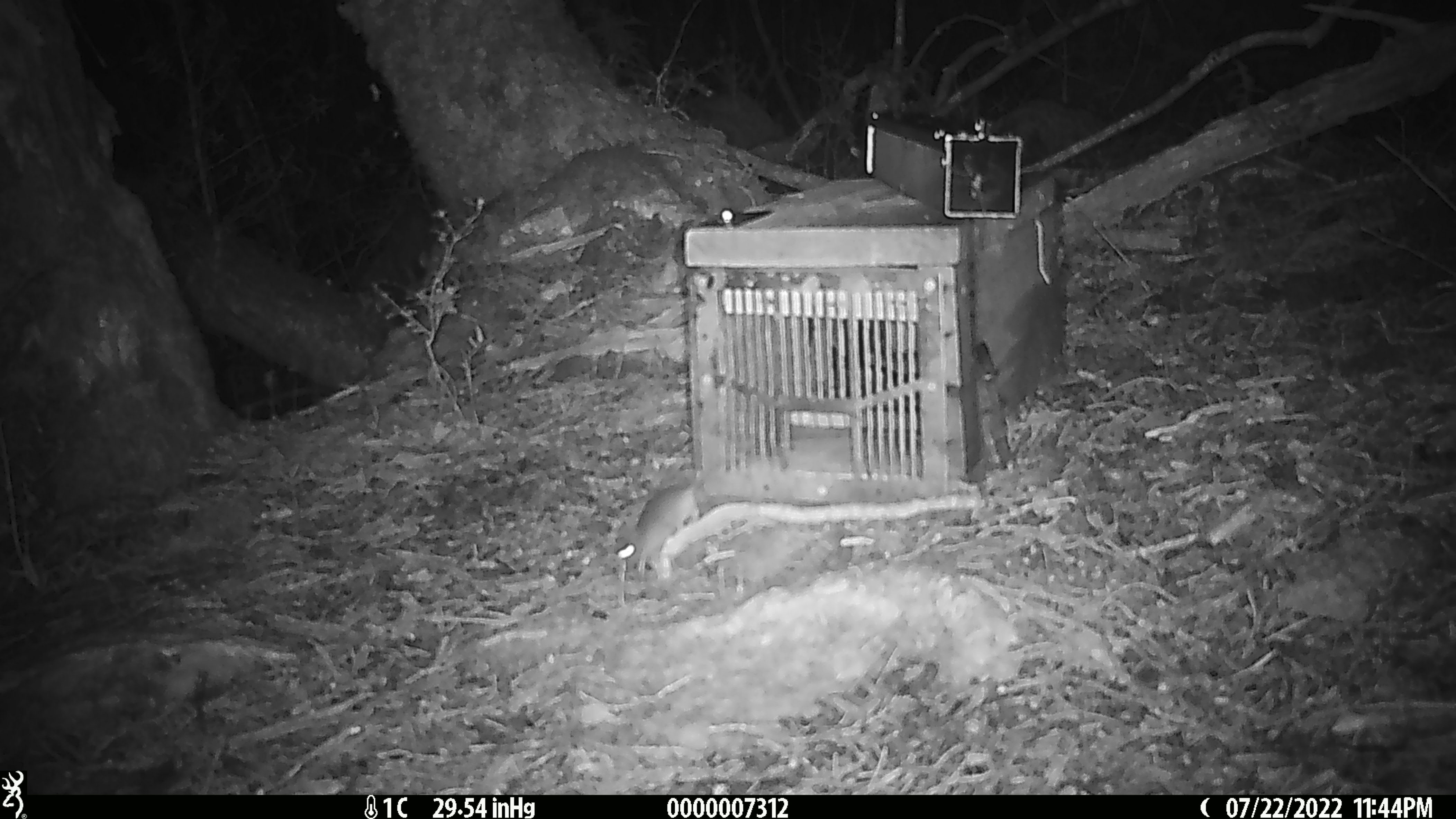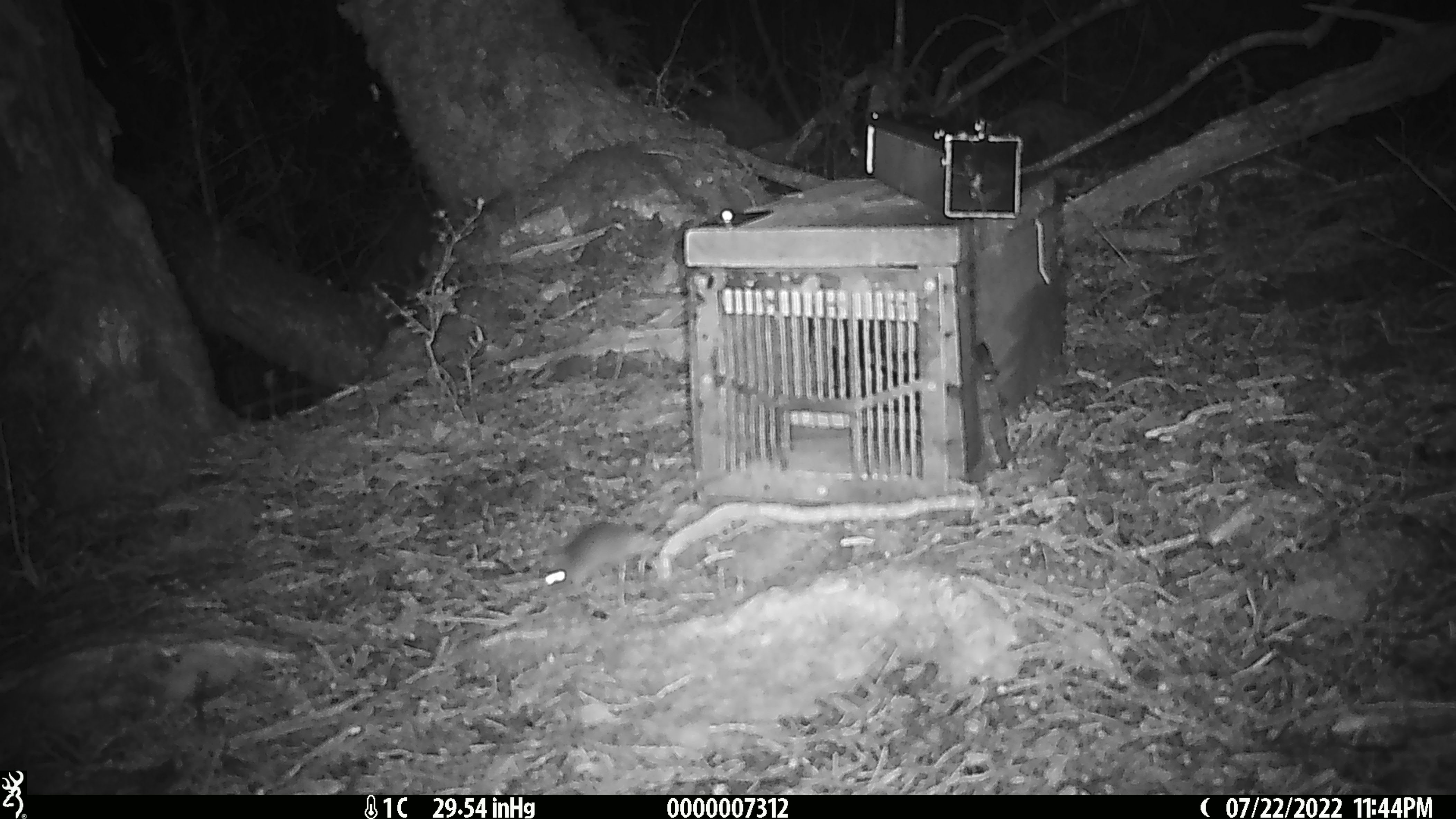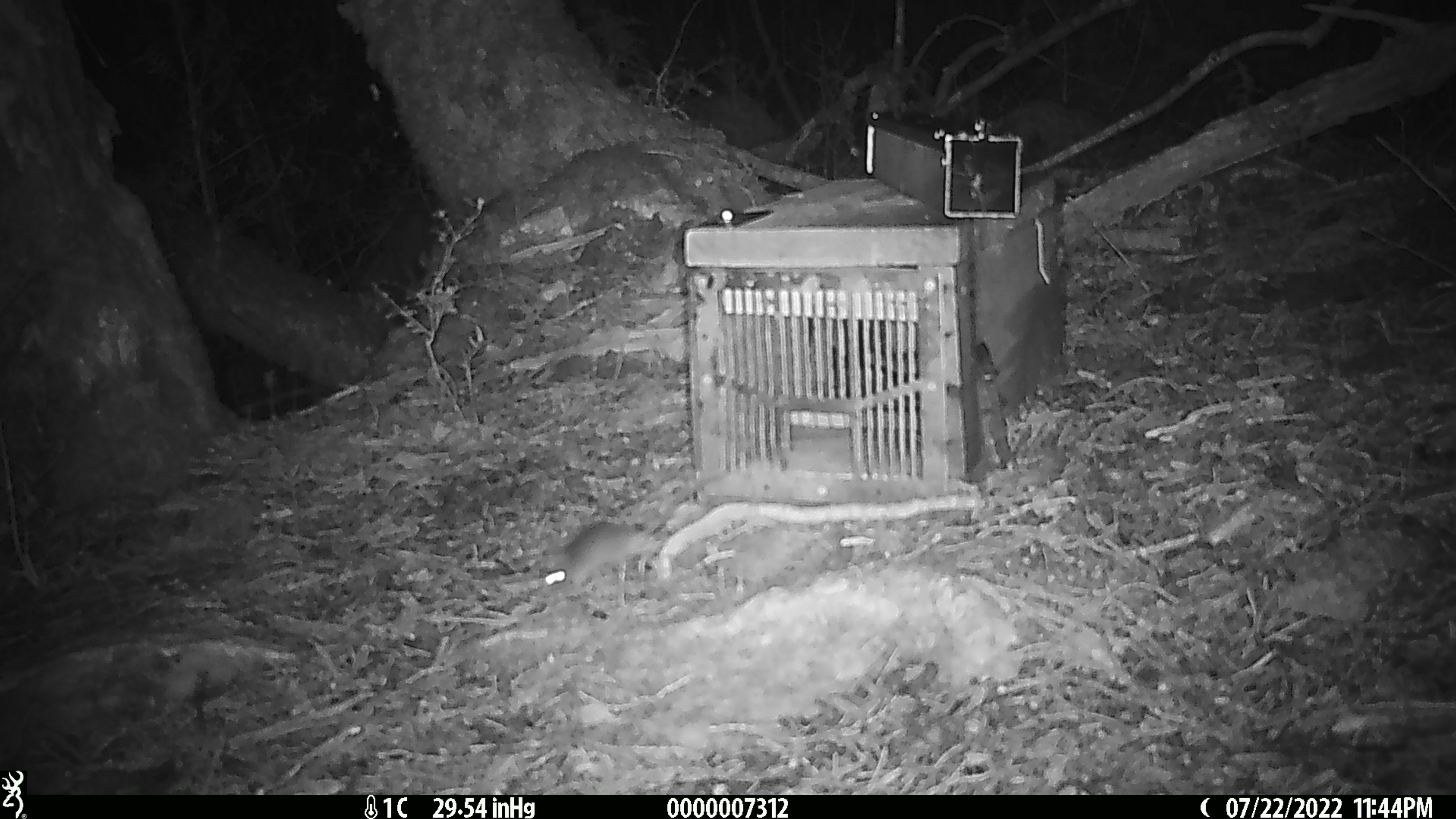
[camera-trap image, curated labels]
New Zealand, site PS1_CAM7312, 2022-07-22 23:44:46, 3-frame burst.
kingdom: Animalia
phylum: Chordata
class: Mammalia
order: Rodentia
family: Muridae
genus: Mus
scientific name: Mus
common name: mouse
Mouse (Mus).